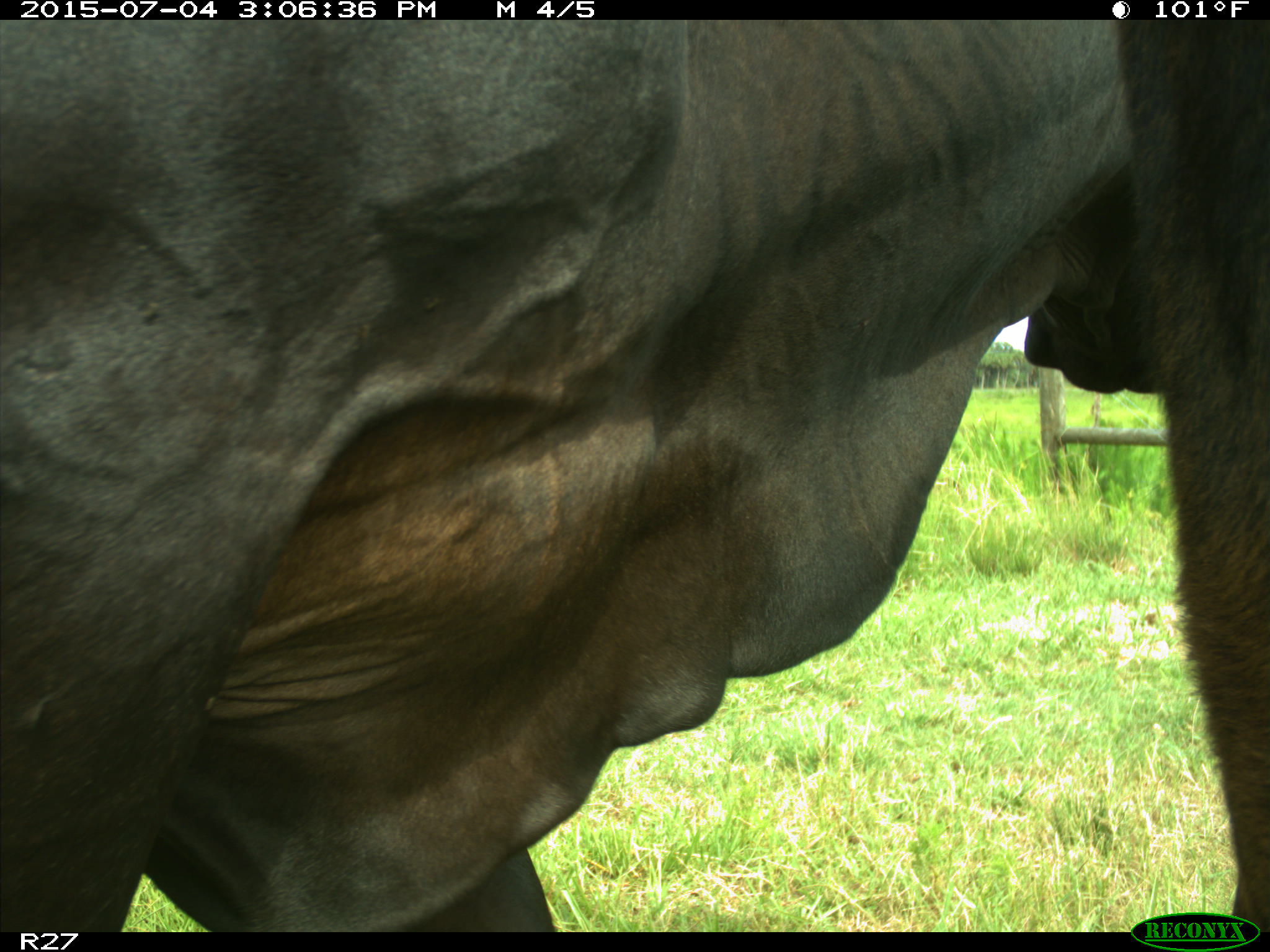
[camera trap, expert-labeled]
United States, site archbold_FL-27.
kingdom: Animalia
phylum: Chordata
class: Mammalia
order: Artiodactyla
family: Bovidae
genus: Bos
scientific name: Bos taurus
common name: domestic cow